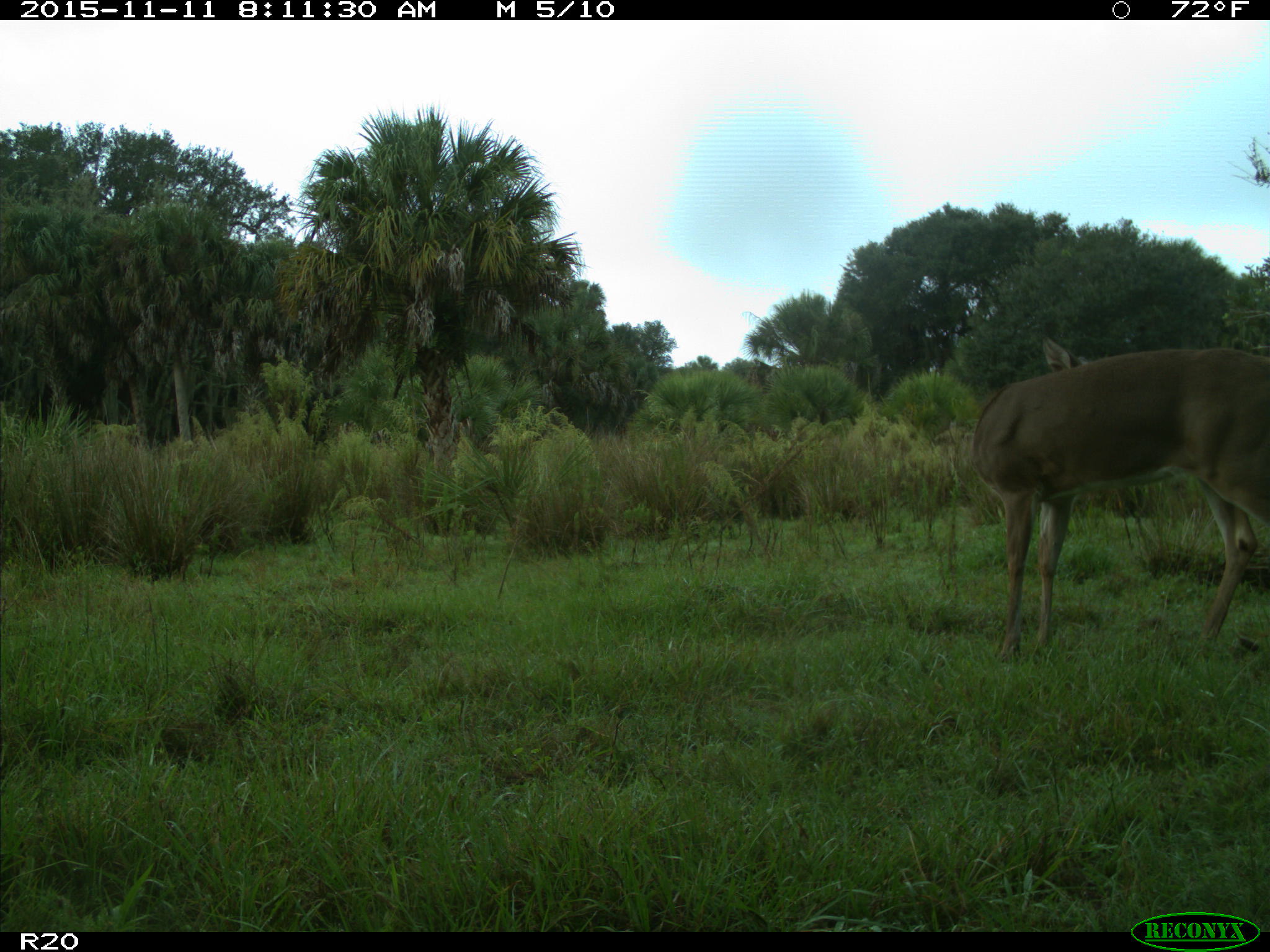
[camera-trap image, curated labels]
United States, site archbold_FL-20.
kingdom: Animalia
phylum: Chordata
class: Mammalia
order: Artiodactyla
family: Cervidae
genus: Odocoileus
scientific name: Odocoileus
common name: deer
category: unidentified deer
Unidentified deer (deer) (Odocoileus).